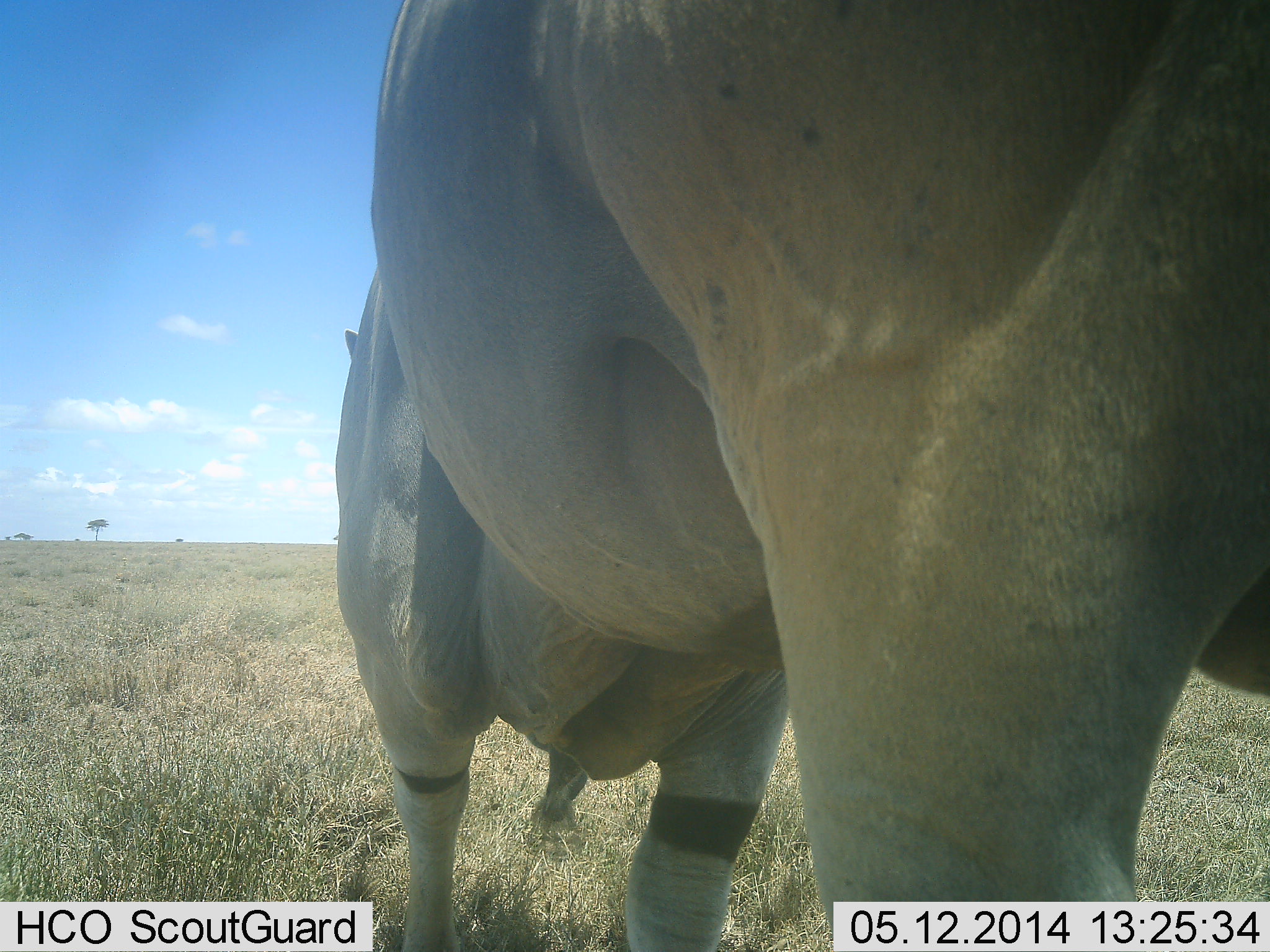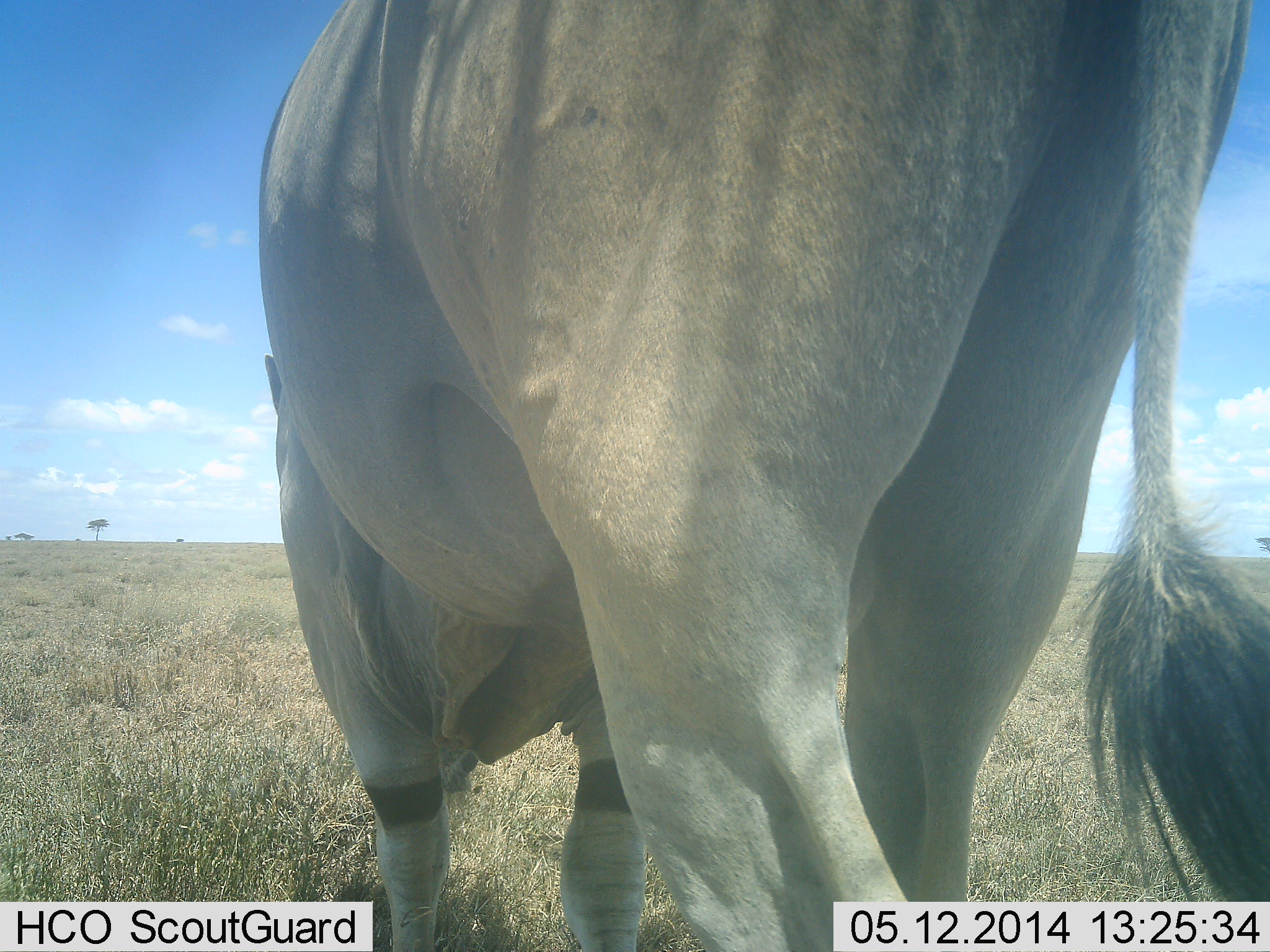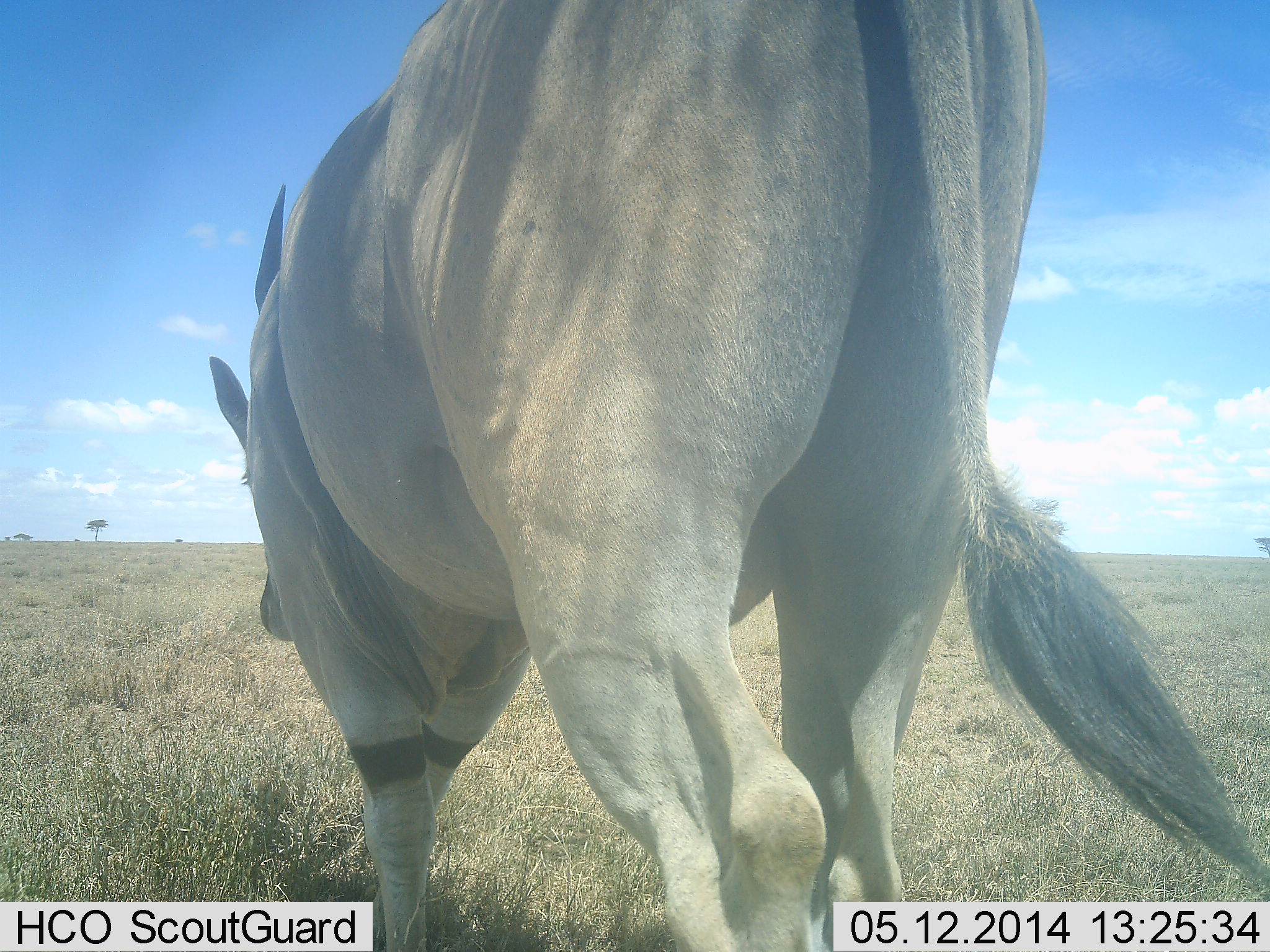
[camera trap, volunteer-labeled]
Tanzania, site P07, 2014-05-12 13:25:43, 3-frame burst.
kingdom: Animalia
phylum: Chordata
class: Mammalia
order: Artiodactyla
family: Bovidae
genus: Tragelaphus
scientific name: Tragelaphus oryx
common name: eland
Eland (Tragelaphus oryx), count 1. Behavior (volunteer vote fractions): standing 10%, resting 0%, moving 90%, interacting 0%. Young present (vote fraction): 0%. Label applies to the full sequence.